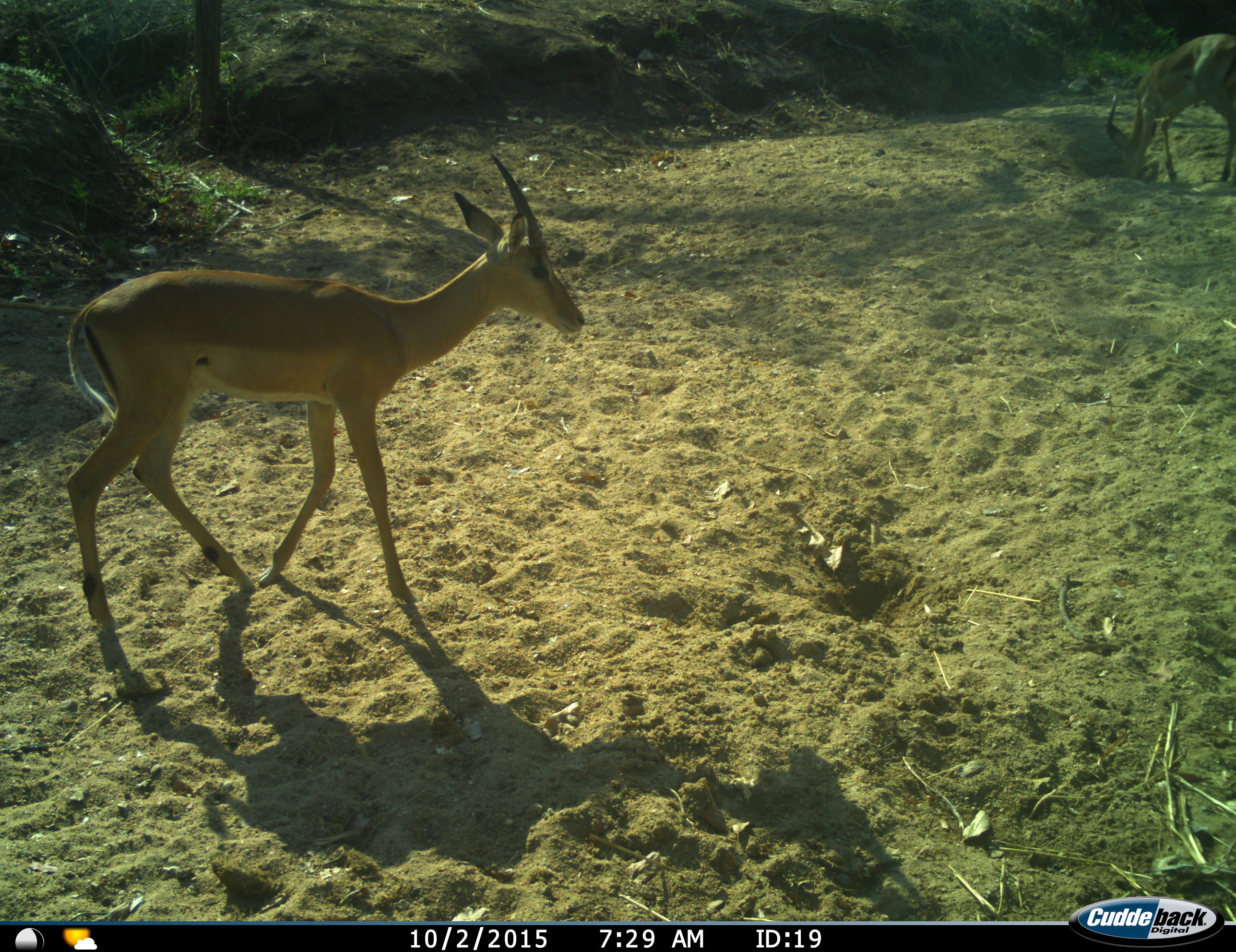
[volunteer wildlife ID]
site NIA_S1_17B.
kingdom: Animalia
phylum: Chordata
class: Mammalia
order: Artiodactyla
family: Bovidae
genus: Aepyceros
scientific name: Aepyceros melampus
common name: impala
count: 2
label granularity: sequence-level